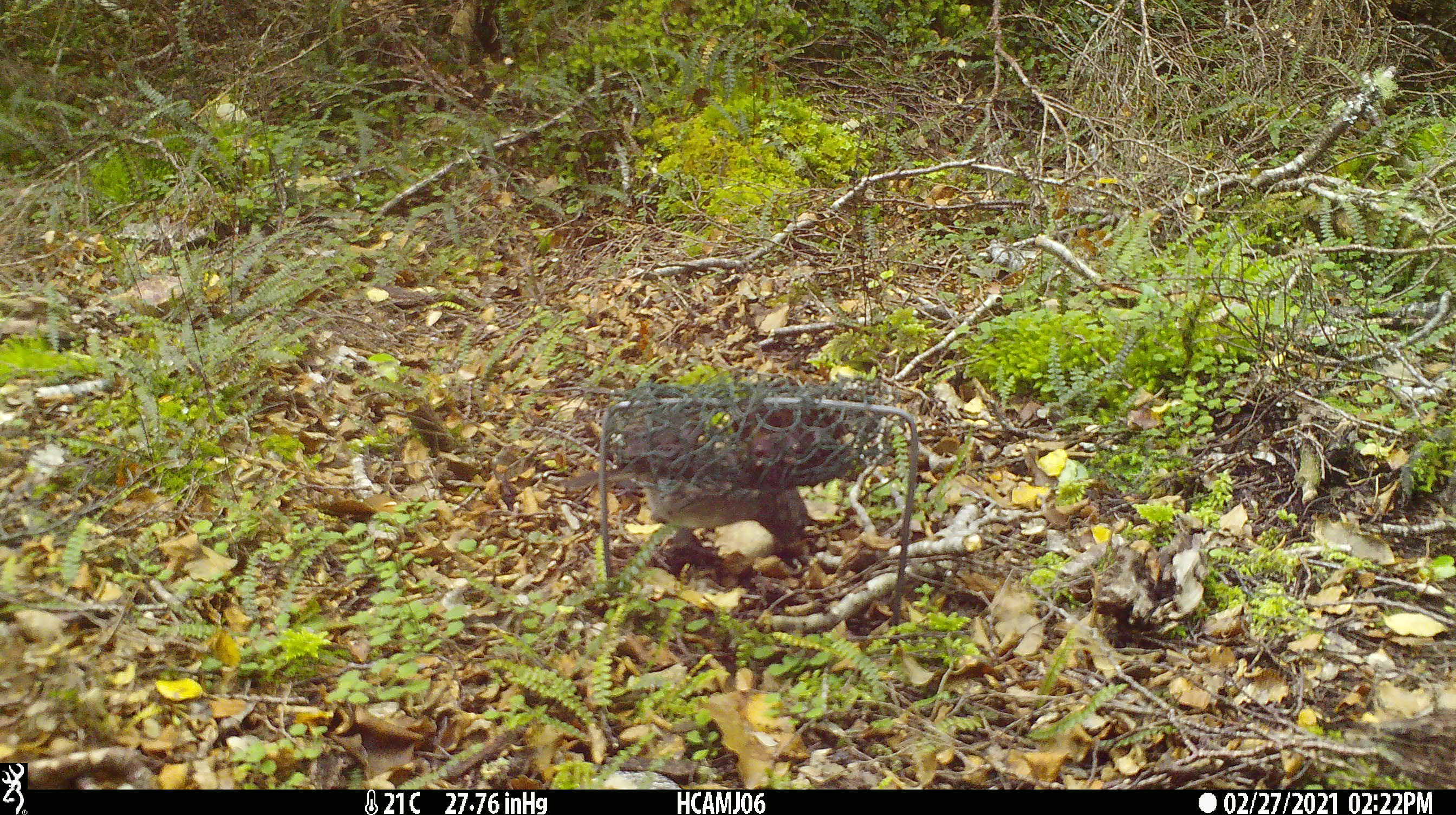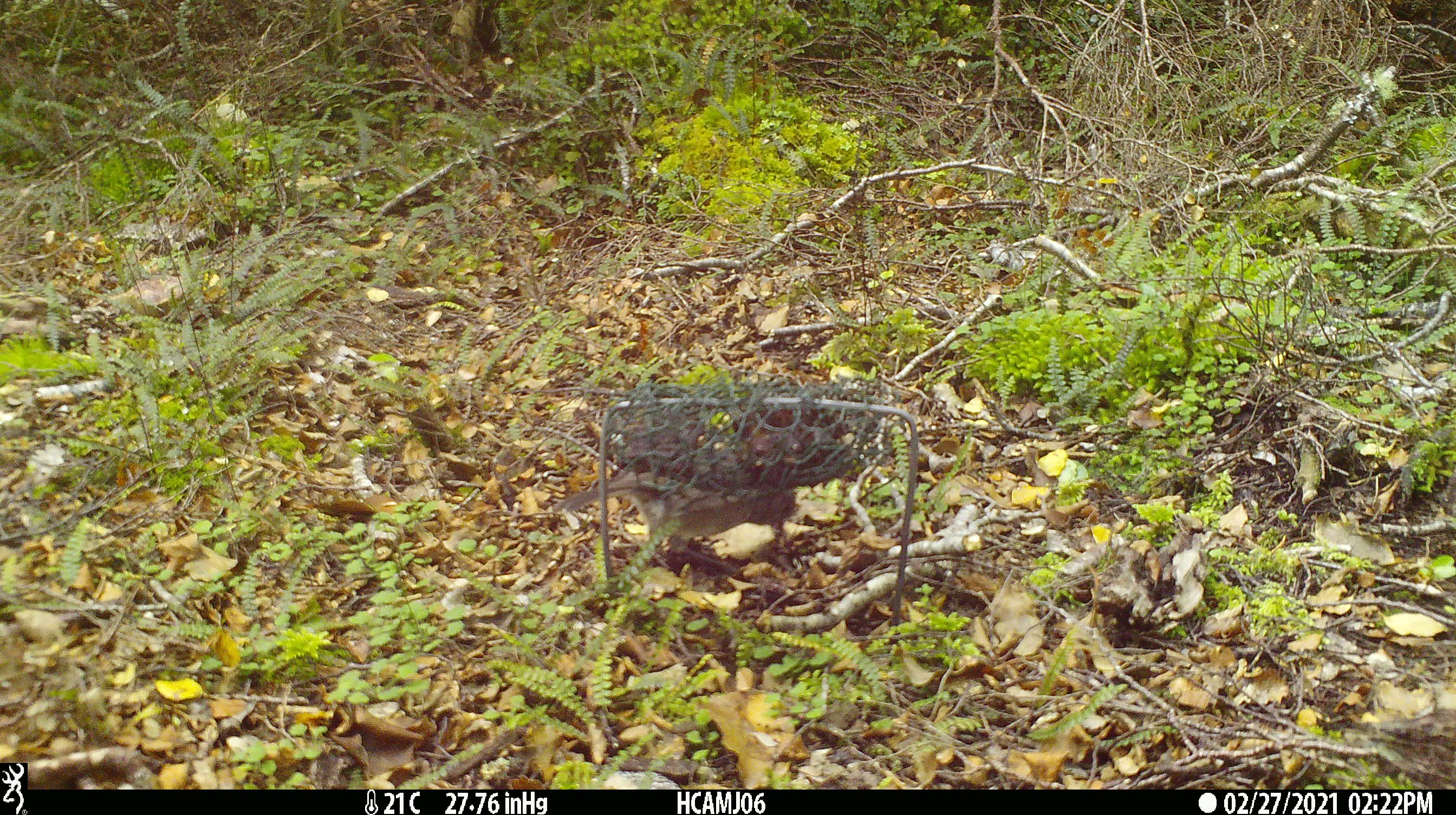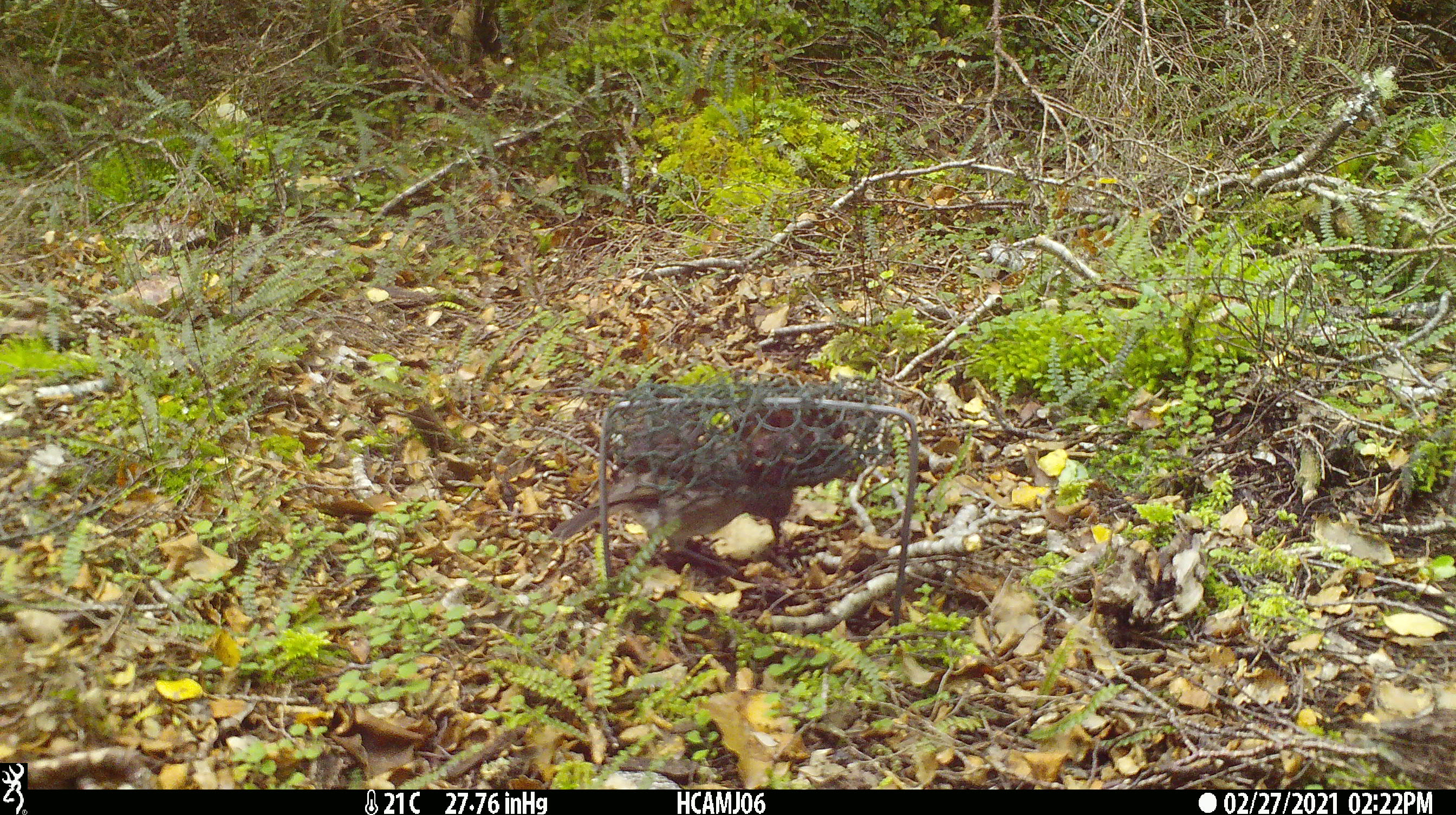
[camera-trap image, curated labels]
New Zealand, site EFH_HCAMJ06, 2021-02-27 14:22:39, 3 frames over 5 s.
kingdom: Animalia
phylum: Chordata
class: Aves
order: Passeriformes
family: Petroicidae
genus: Petroica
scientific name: Petroica australis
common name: new zealand robin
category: robin